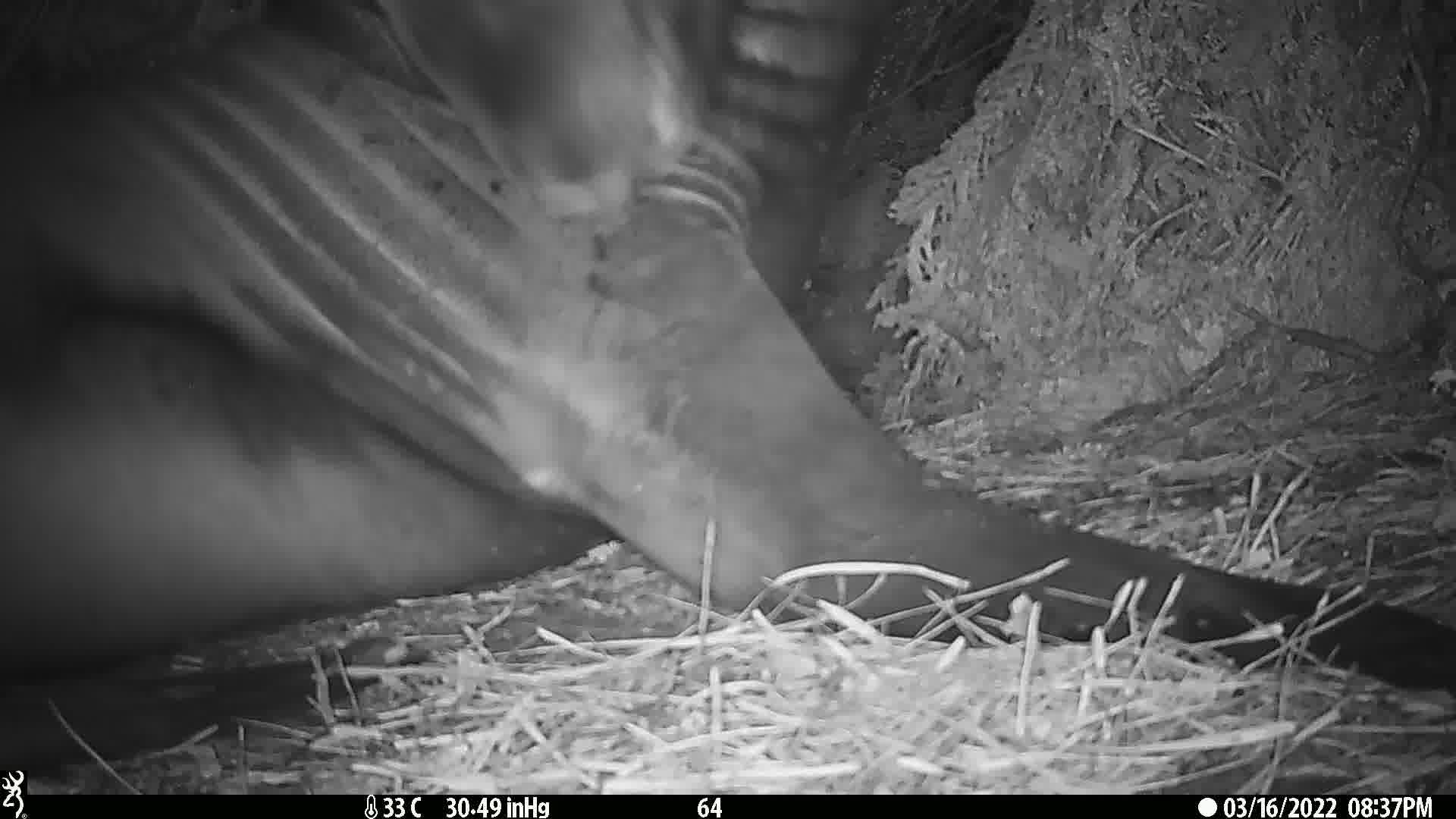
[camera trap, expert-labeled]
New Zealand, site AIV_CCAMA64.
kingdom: Animalia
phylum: Chordata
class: Mammalia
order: Carnivora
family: Otariidae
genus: Phocarctos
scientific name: Phocarctos hookeri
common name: new zealand sea lion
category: sealion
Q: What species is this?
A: Sealion (new zealand sea lion) (Phocarctos hookeri).